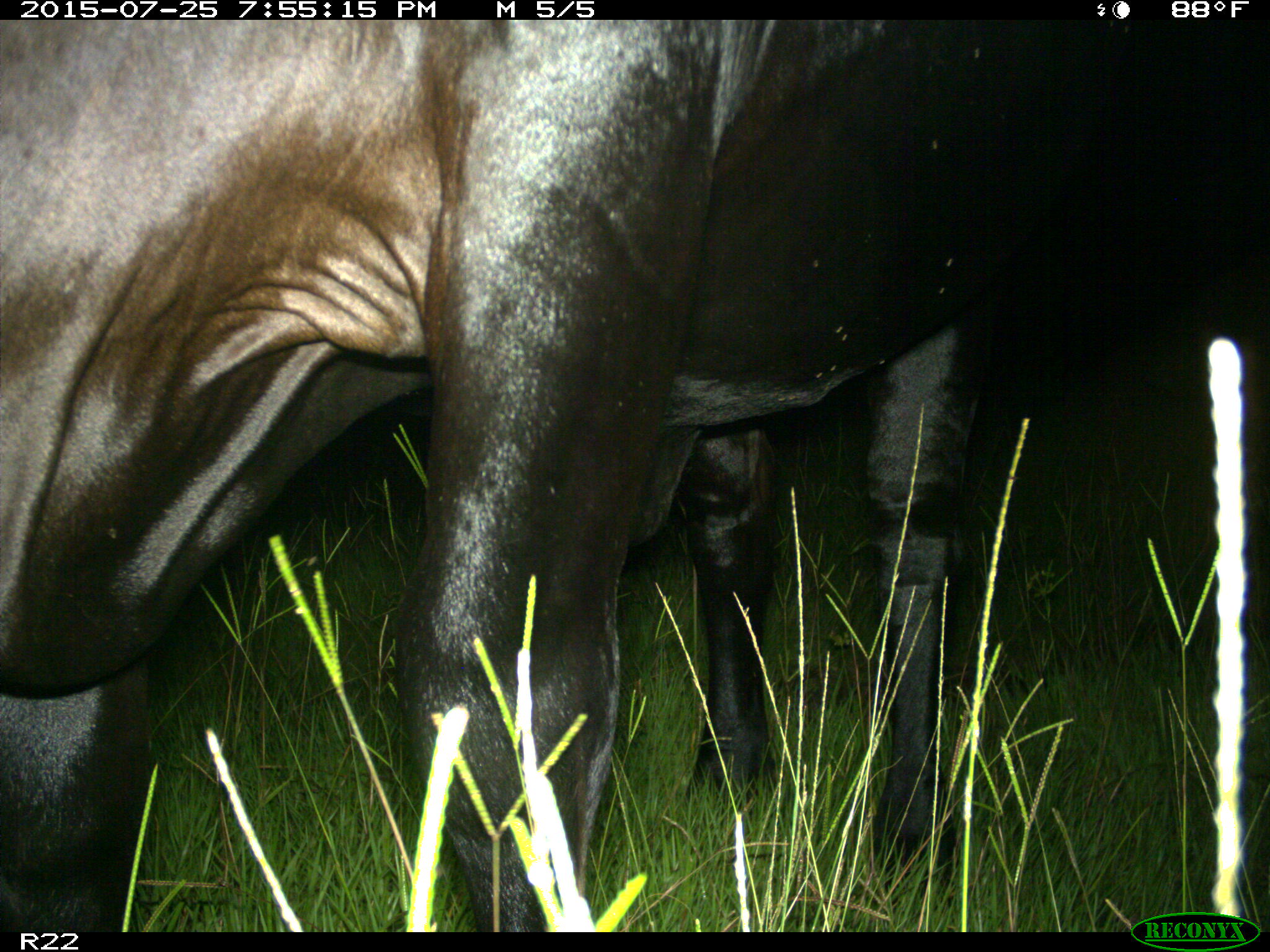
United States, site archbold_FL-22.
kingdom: Animalia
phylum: Chordata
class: Mammalia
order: Artiodactyla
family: Bovidae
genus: Bos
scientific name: Bos taurus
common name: domestic cow